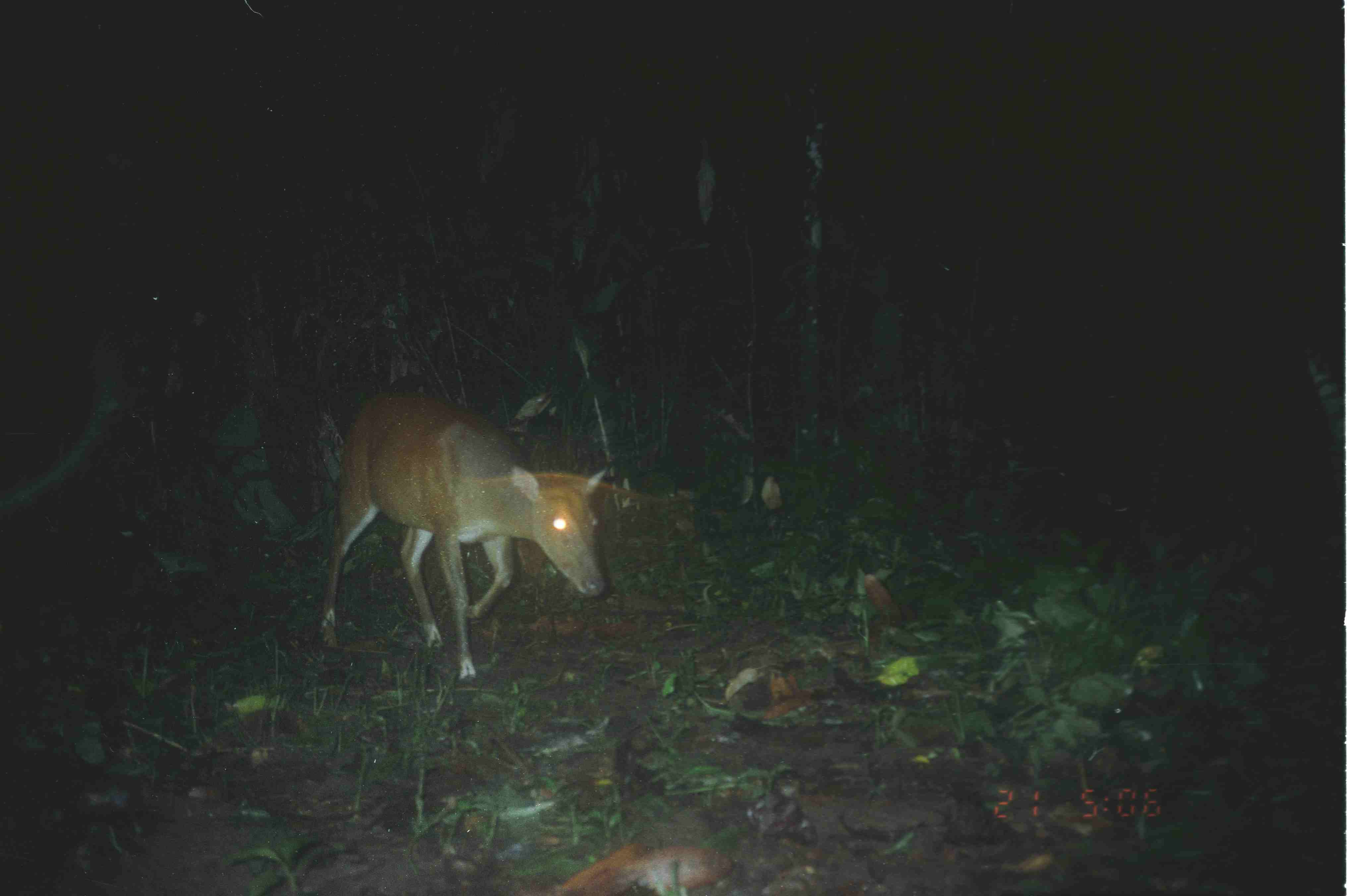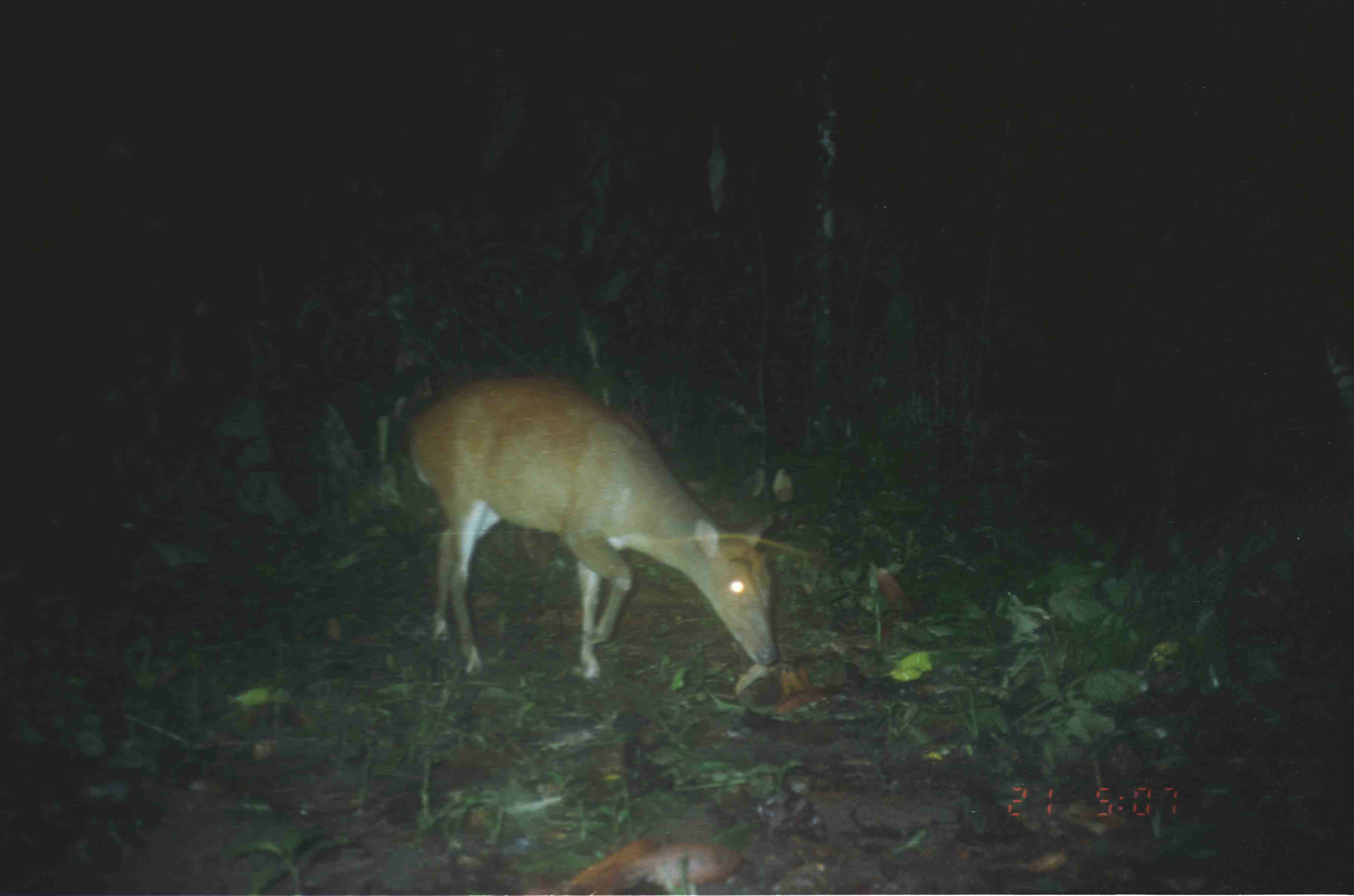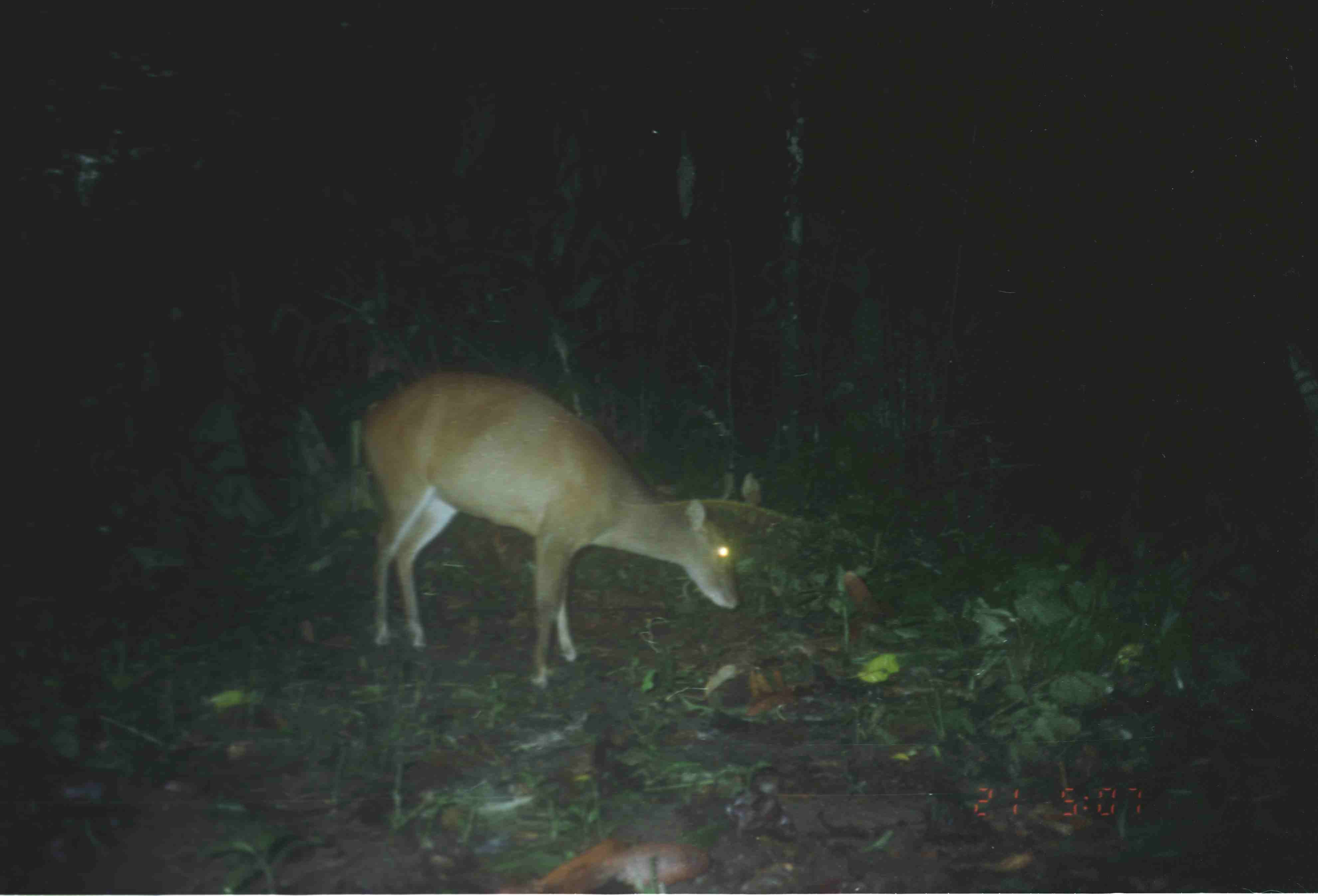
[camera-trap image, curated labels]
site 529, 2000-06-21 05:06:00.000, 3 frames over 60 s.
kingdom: Animalia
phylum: Chordata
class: Mammalia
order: Artiodactyla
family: Cervidae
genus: Muntiacus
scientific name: Muntiacus muntjak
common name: southern red muntjac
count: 1